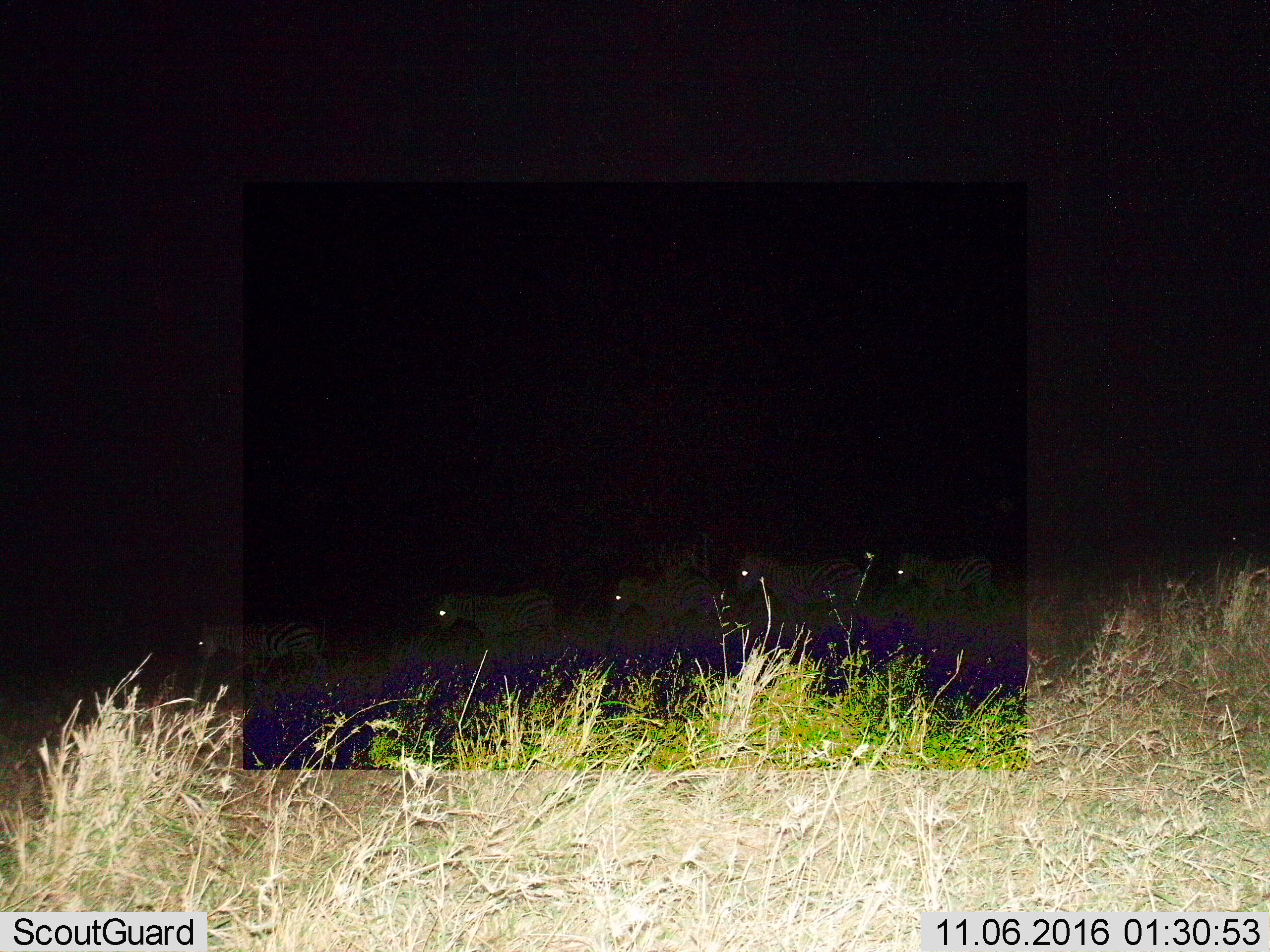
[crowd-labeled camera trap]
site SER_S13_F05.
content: unidentified animal